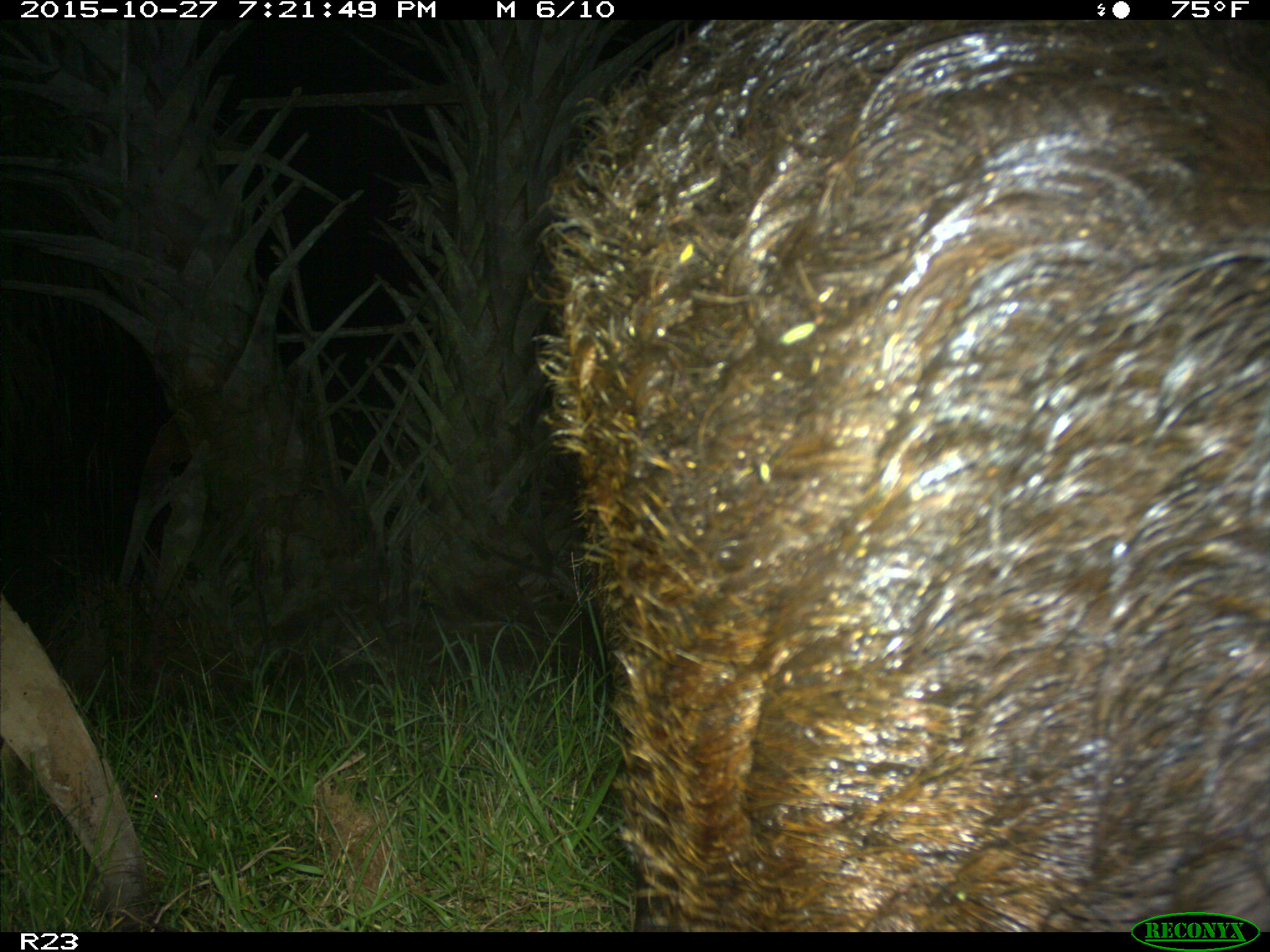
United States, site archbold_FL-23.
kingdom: Animalia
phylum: Chordata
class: Mammalia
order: Artiodactyla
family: Suidae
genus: Sus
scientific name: Sus scrofa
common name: wild boar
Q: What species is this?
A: Sus scrofa (wild boar).